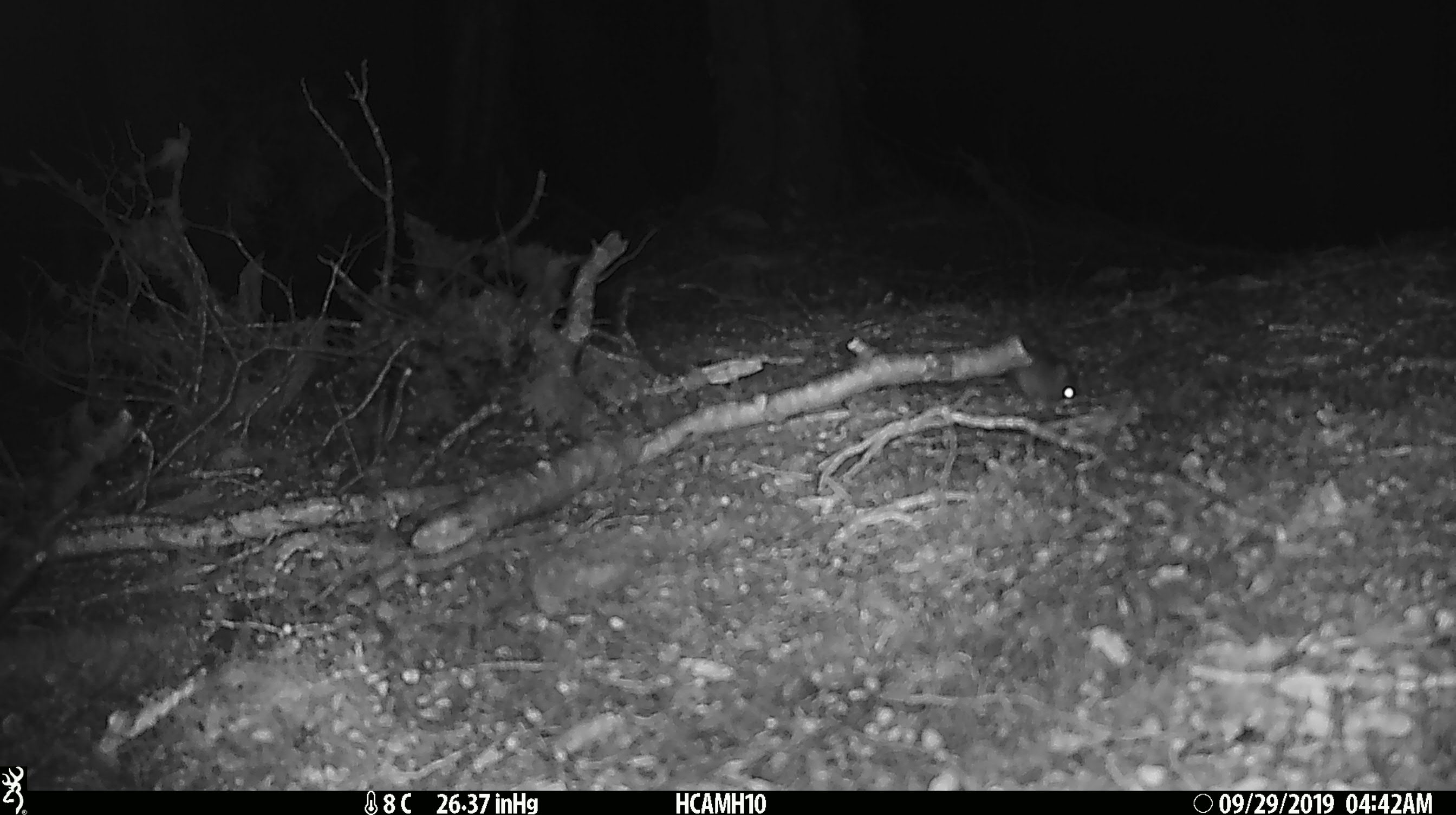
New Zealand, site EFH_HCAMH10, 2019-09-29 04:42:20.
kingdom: Animalia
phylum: Chordata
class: Mammalia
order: Rodentia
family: Muridae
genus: Mus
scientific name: Mus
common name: mouse